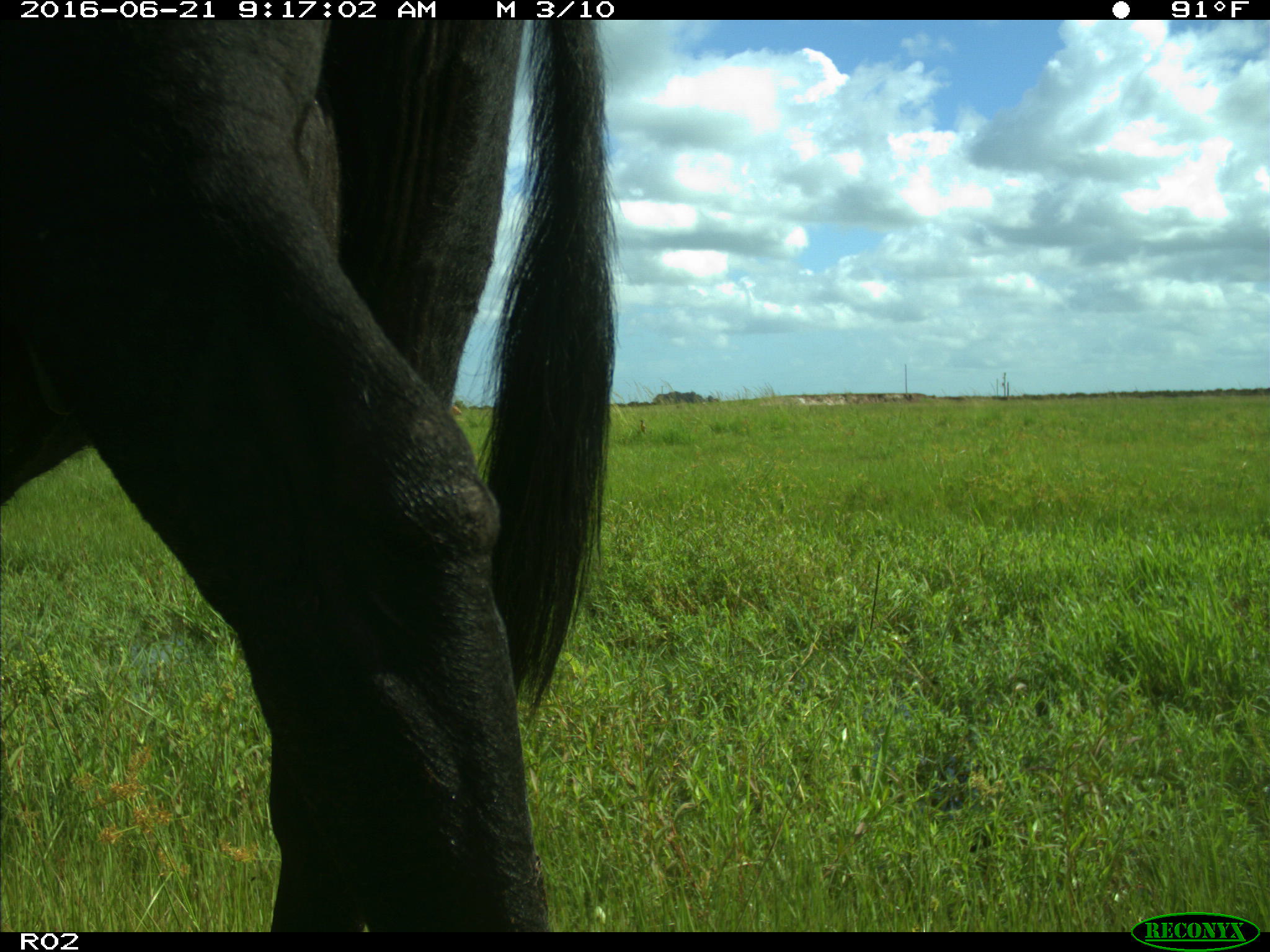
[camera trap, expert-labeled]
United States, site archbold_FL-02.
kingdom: Animalia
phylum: Chordata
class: Mammalia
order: Artiodactyla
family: Bovidae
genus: Bos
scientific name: Bos taurus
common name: domestic cow